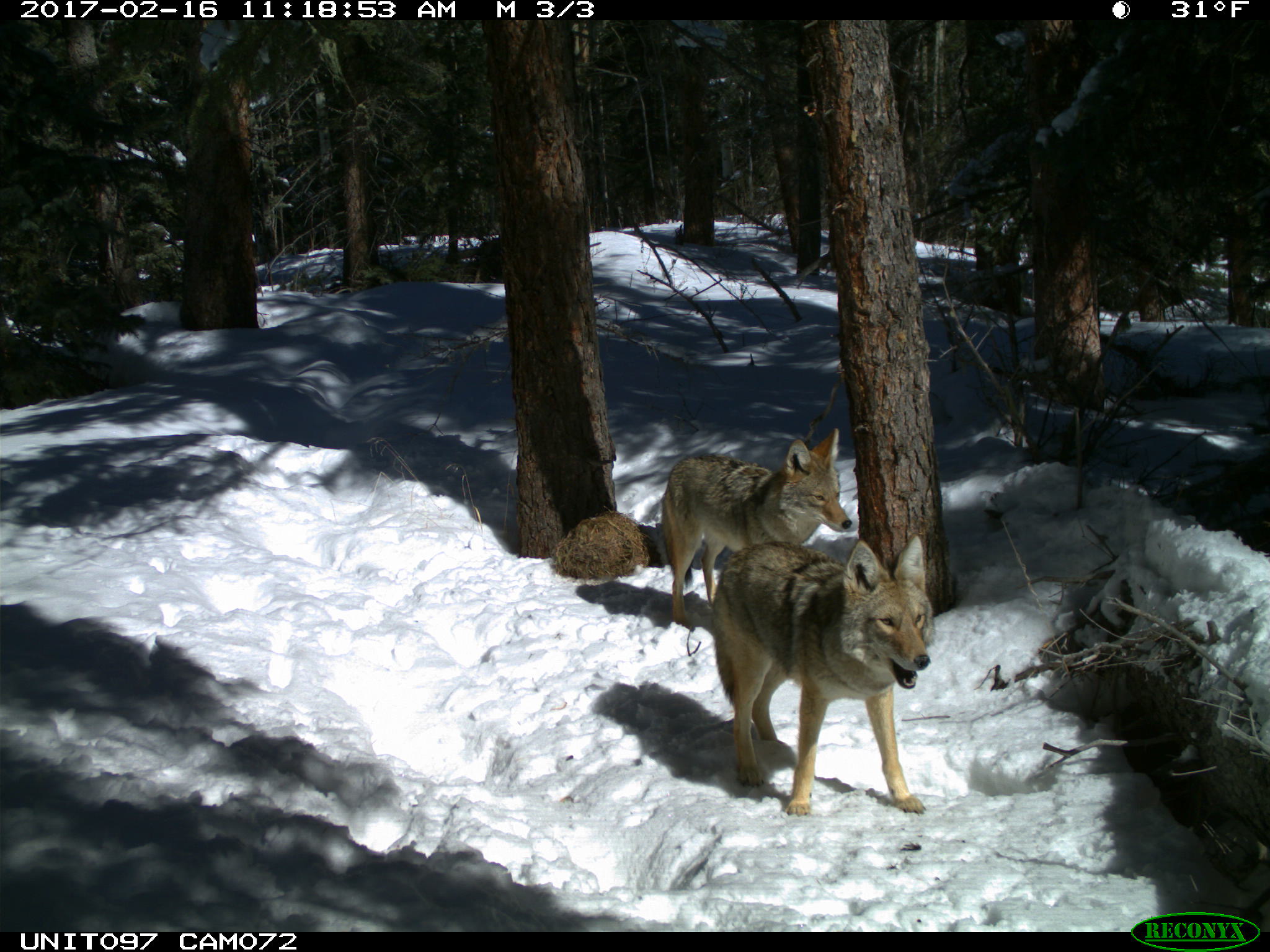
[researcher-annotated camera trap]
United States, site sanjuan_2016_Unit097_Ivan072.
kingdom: Animalia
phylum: Chordata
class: Mammalia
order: Carnivora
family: Canidae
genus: Canis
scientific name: Canis latrans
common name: coyote